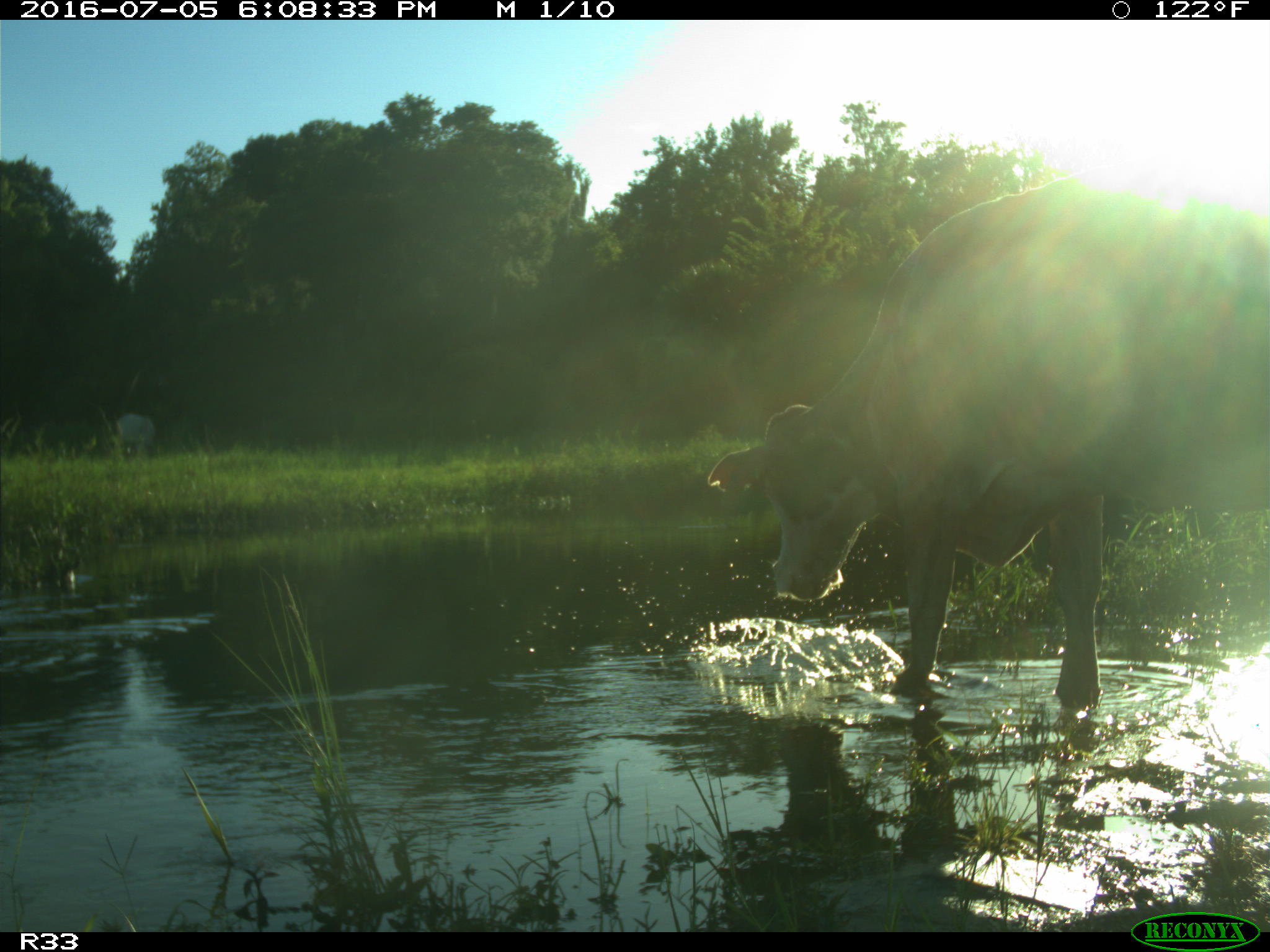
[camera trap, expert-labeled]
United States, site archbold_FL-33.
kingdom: Animalia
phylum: Chordata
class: Mammalia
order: Artiodactyla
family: Bovidae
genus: Bos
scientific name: Bos taurus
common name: domestic cow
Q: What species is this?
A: Bos taurus (domestic cow).